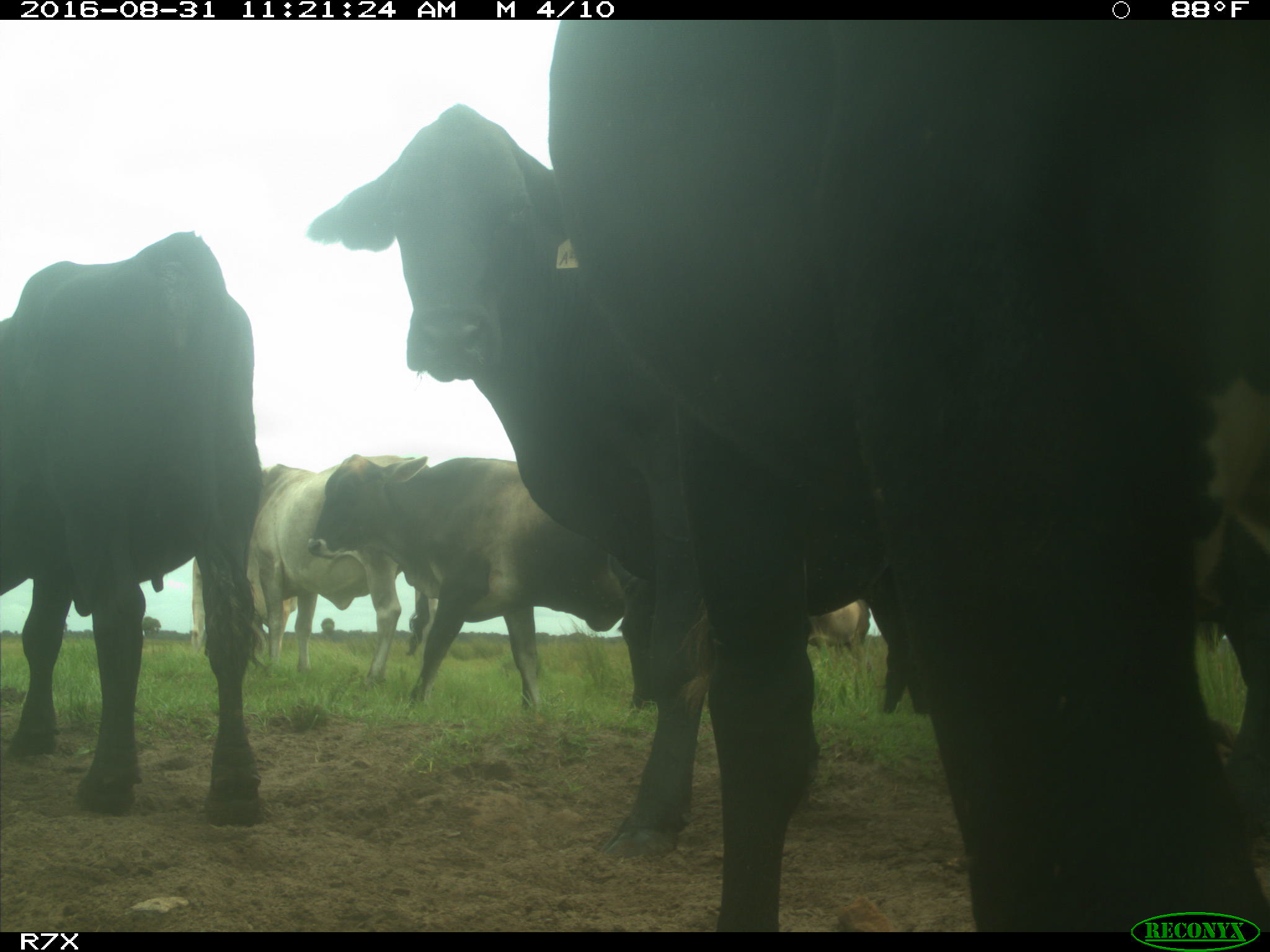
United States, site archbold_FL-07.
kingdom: Animalia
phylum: Chordata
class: Mammalia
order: Artiodactyla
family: Bovidae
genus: Bos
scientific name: Bos taurus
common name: domestic cow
Bos taurus (domestic cow).